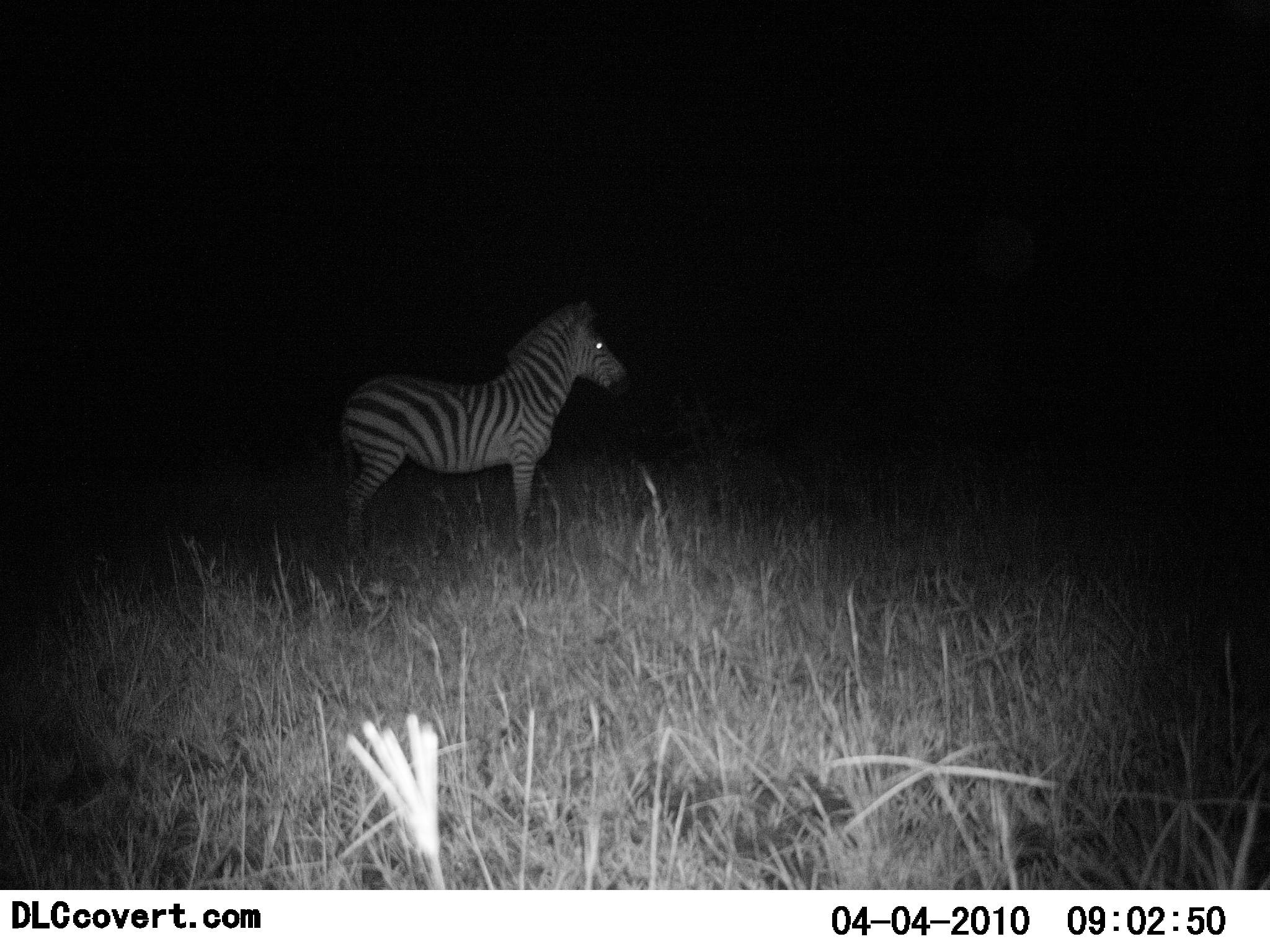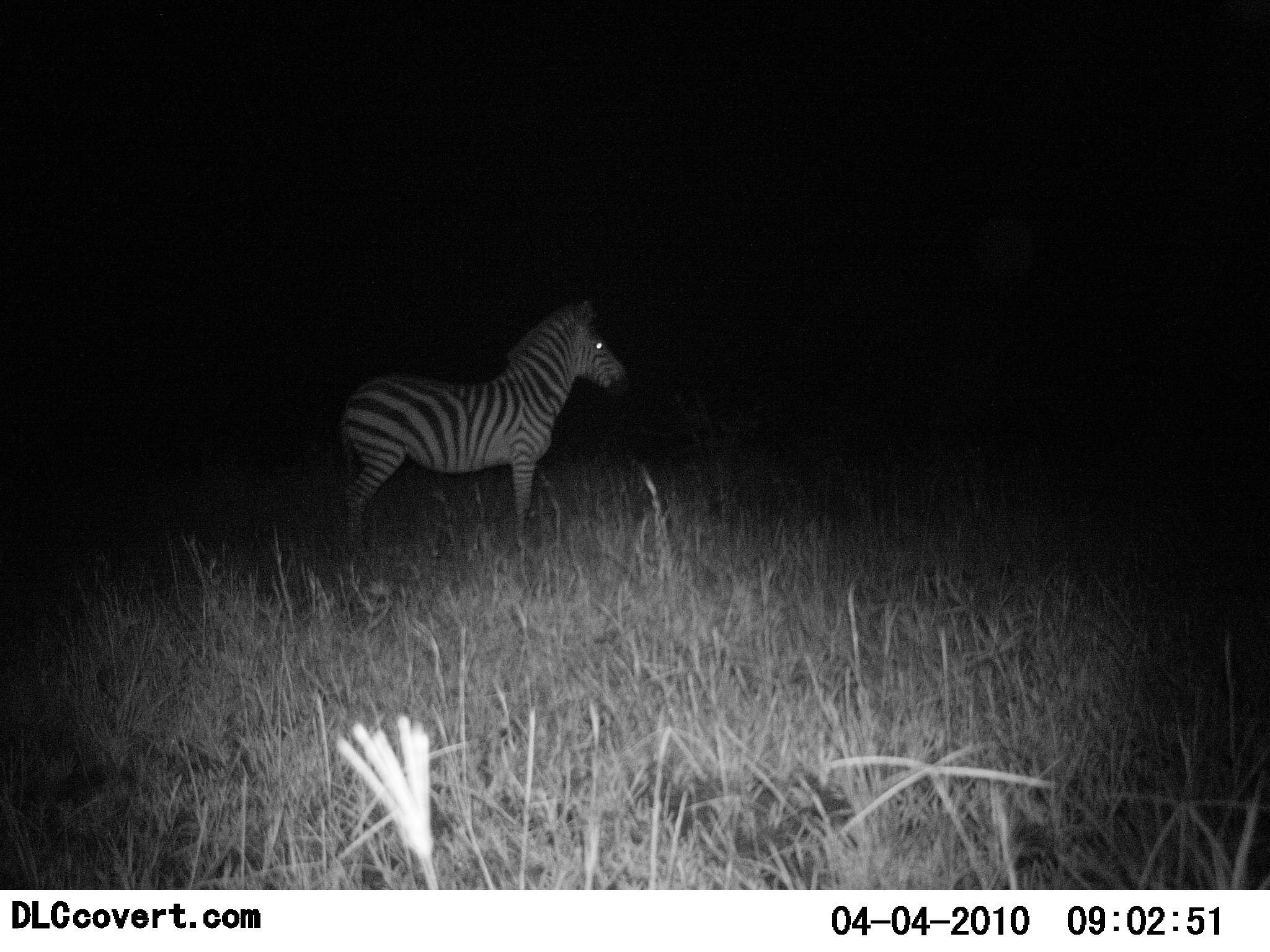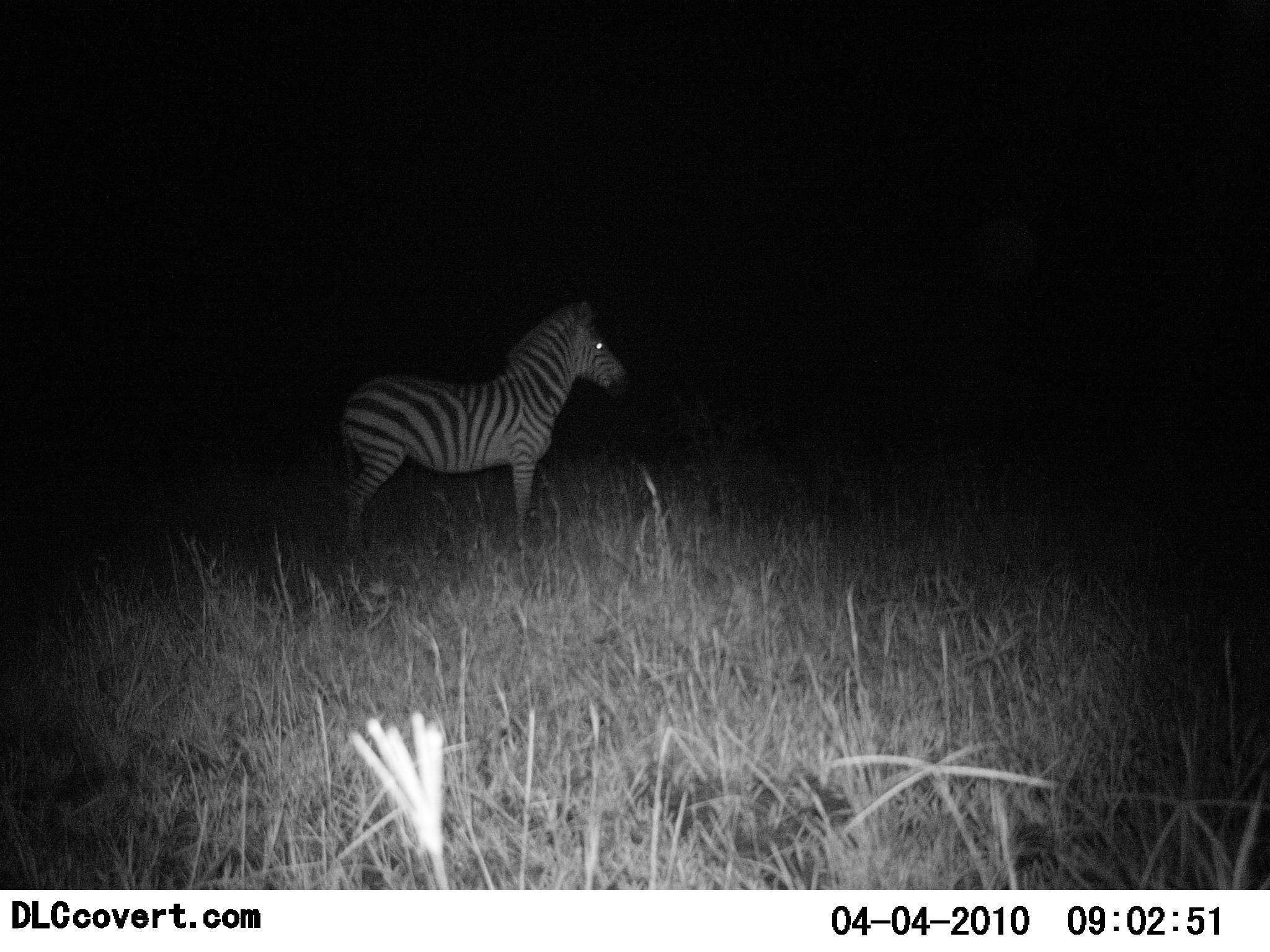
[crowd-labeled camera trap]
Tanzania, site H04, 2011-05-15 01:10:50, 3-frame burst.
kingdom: Animalia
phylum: Chordata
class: Mammalia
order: Perissodactyla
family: Equidae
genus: Equus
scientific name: Equus quagga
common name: plains zebra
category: zebra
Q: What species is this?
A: Zebra (plains zebra) (Equus quagga).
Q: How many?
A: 1.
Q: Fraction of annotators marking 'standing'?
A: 100%.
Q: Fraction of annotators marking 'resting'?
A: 0%.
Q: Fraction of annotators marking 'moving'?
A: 0%.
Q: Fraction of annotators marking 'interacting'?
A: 10%.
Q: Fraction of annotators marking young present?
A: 0%.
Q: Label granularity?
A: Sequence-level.